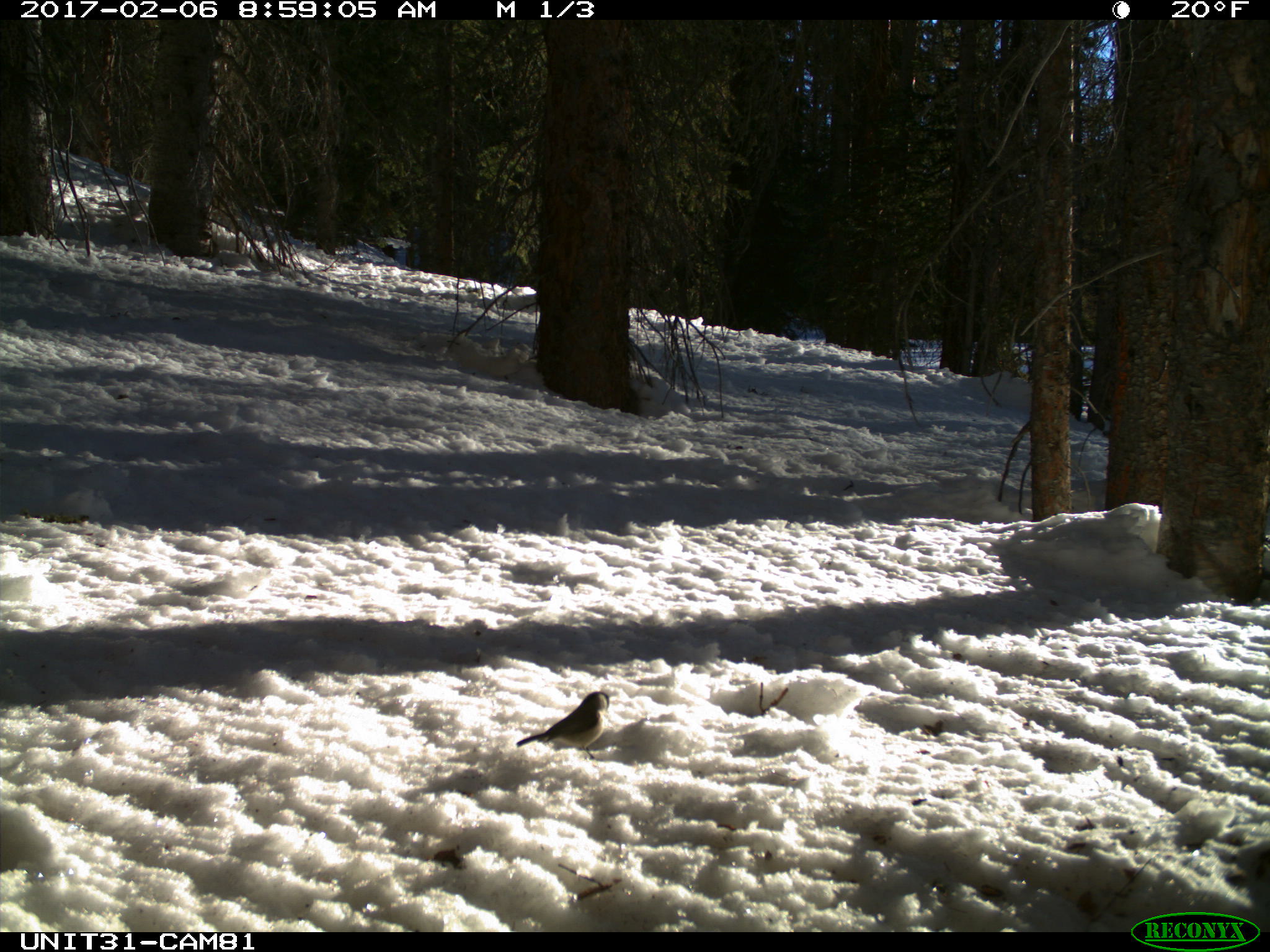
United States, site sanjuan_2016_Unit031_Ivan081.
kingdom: Animalia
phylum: Chordata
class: Aves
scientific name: Aves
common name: birds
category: unidentified bird